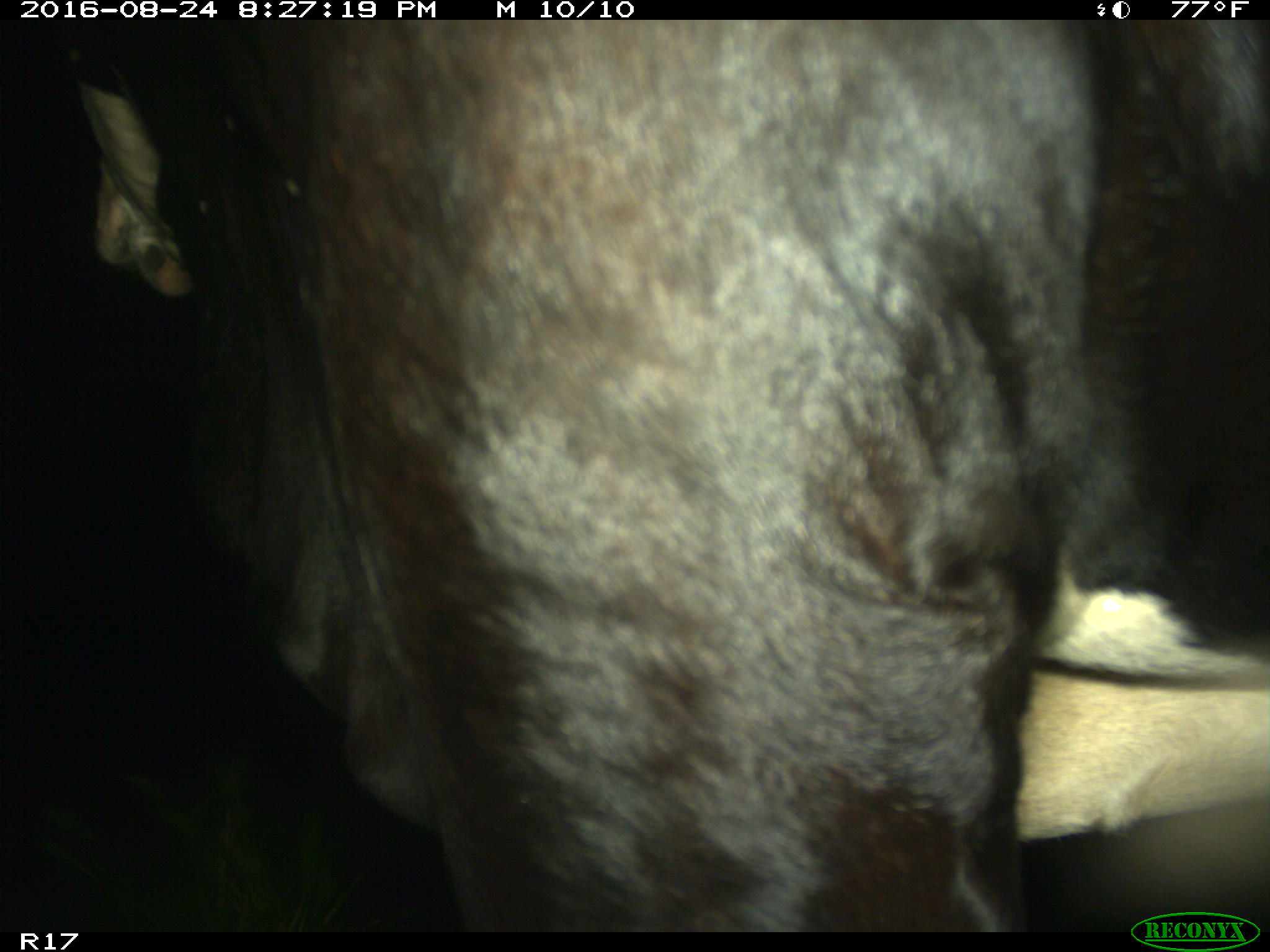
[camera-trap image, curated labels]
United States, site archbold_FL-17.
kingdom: Animalia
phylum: Chordata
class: Mammalia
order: Artiodactyla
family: Bovidae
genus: Bos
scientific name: Bos taurus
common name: domestic cow